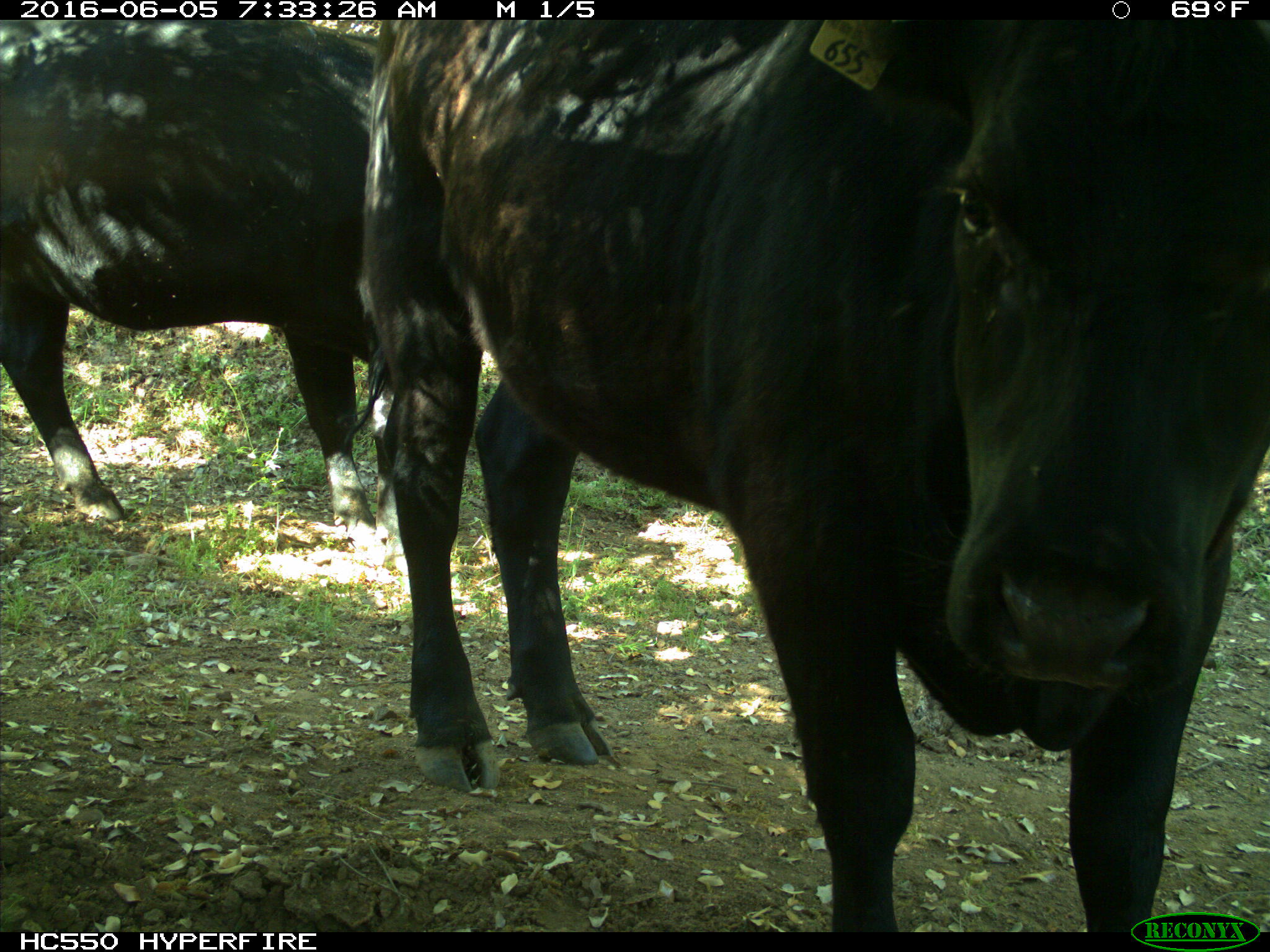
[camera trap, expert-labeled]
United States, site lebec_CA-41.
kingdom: Animalia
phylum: Chordata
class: Mammalia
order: Artiodactyla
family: Bovidae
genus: Bos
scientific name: Bos taurus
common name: domestic cow